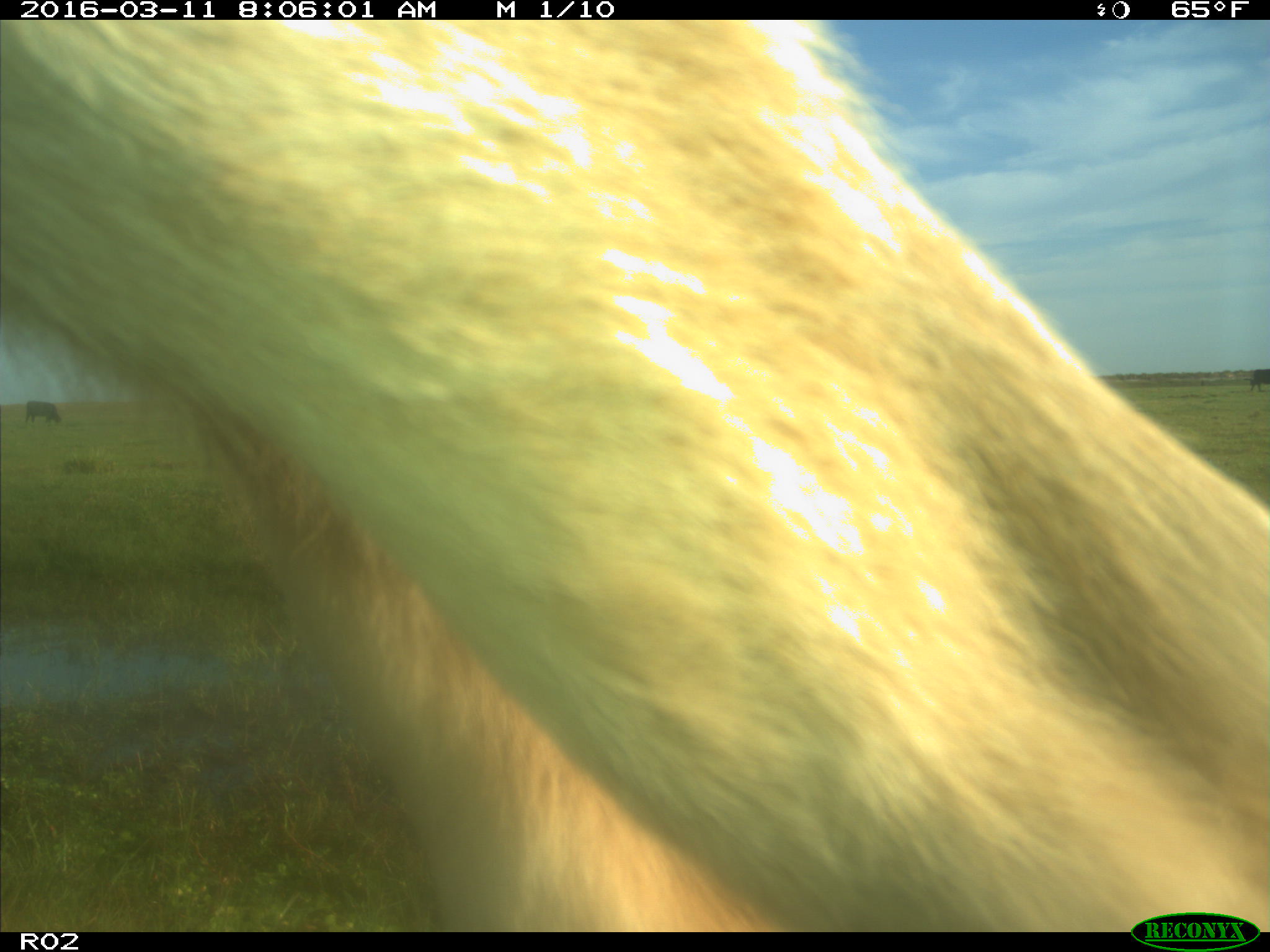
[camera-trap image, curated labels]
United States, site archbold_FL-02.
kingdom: Animalia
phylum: Chordata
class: Mammalia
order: Artiodactyla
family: Bovidae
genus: Bos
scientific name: Bos taurus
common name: domestic cow